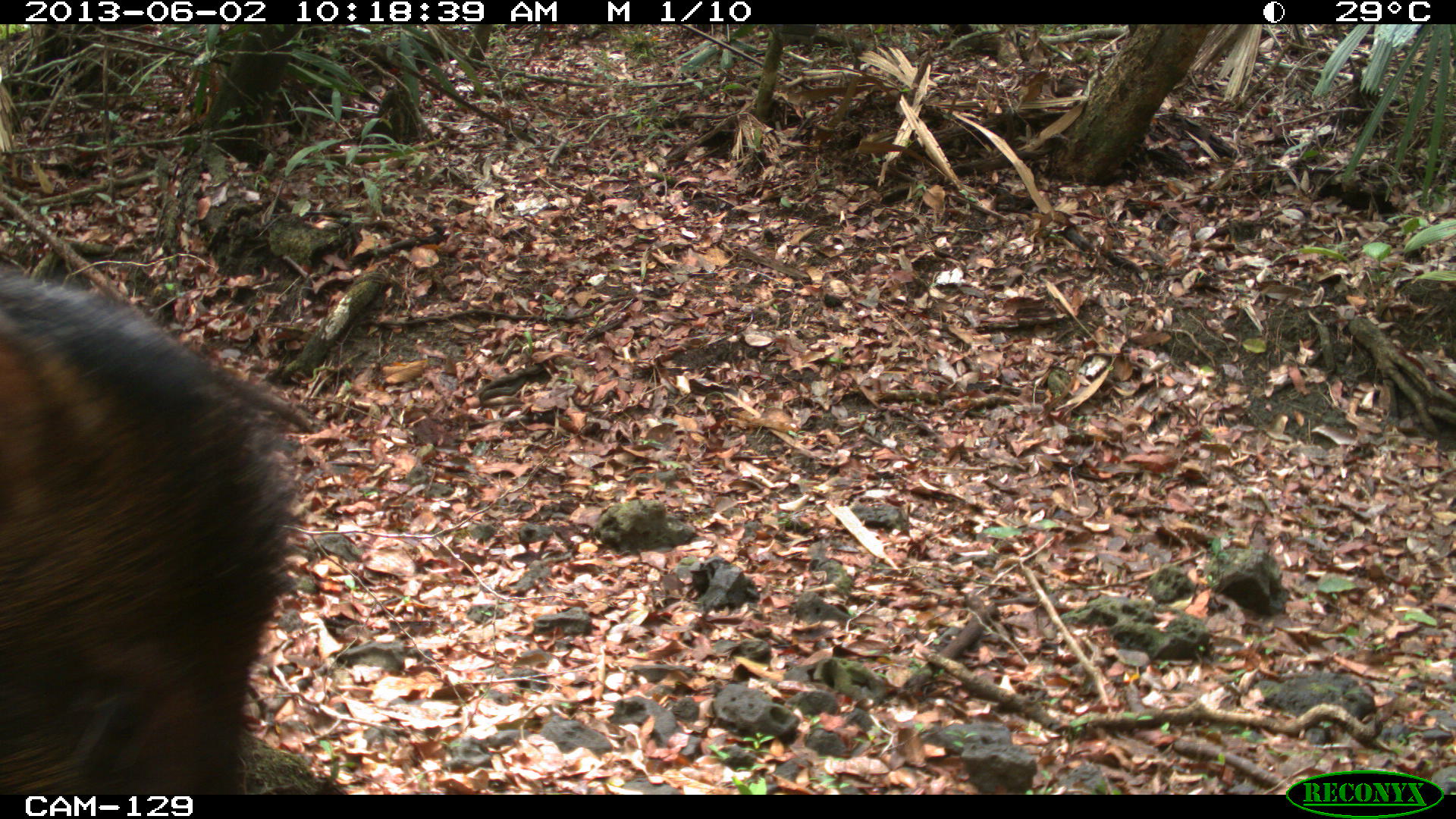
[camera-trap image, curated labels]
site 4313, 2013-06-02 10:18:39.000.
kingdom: Animalia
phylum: Chordata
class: Mammalia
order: Artiodactyla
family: Tayassuidae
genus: Tayassu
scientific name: Tayassu pecari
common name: white-lipped peccary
Tayassu pecari (white-lipped peccary), count 4.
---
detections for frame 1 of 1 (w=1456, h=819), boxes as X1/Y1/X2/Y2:
tayassu pecari: 1/265/357/793